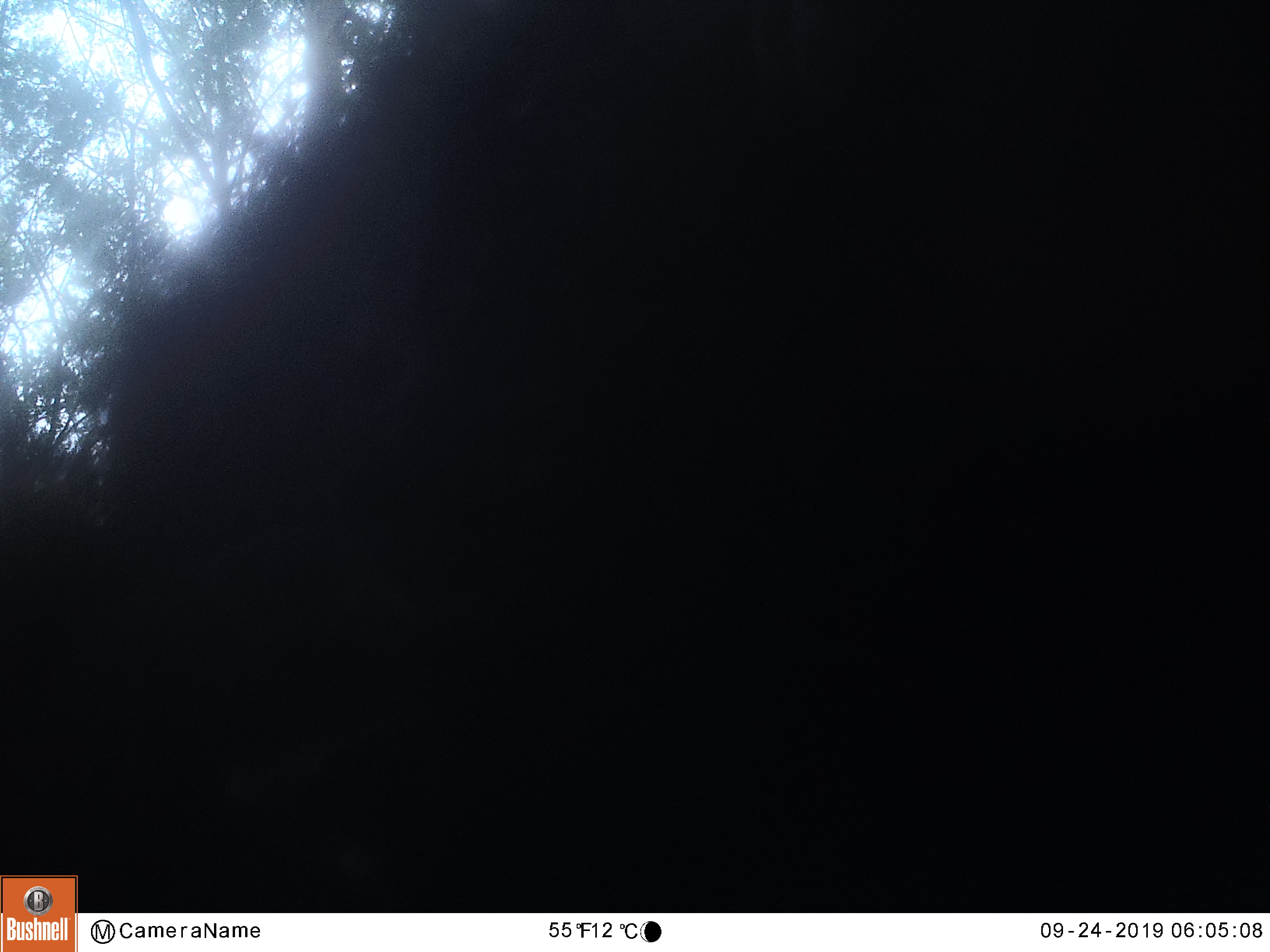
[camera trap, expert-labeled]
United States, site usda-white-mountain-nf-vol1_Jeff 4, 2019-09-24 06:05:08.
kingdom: Animalia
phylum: Chordata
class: Mammalia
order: Carnivora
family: Ursidae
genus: Ursus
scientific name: Ursus americanus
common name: black bear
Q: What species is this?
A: Black bear (Ursus americanus).